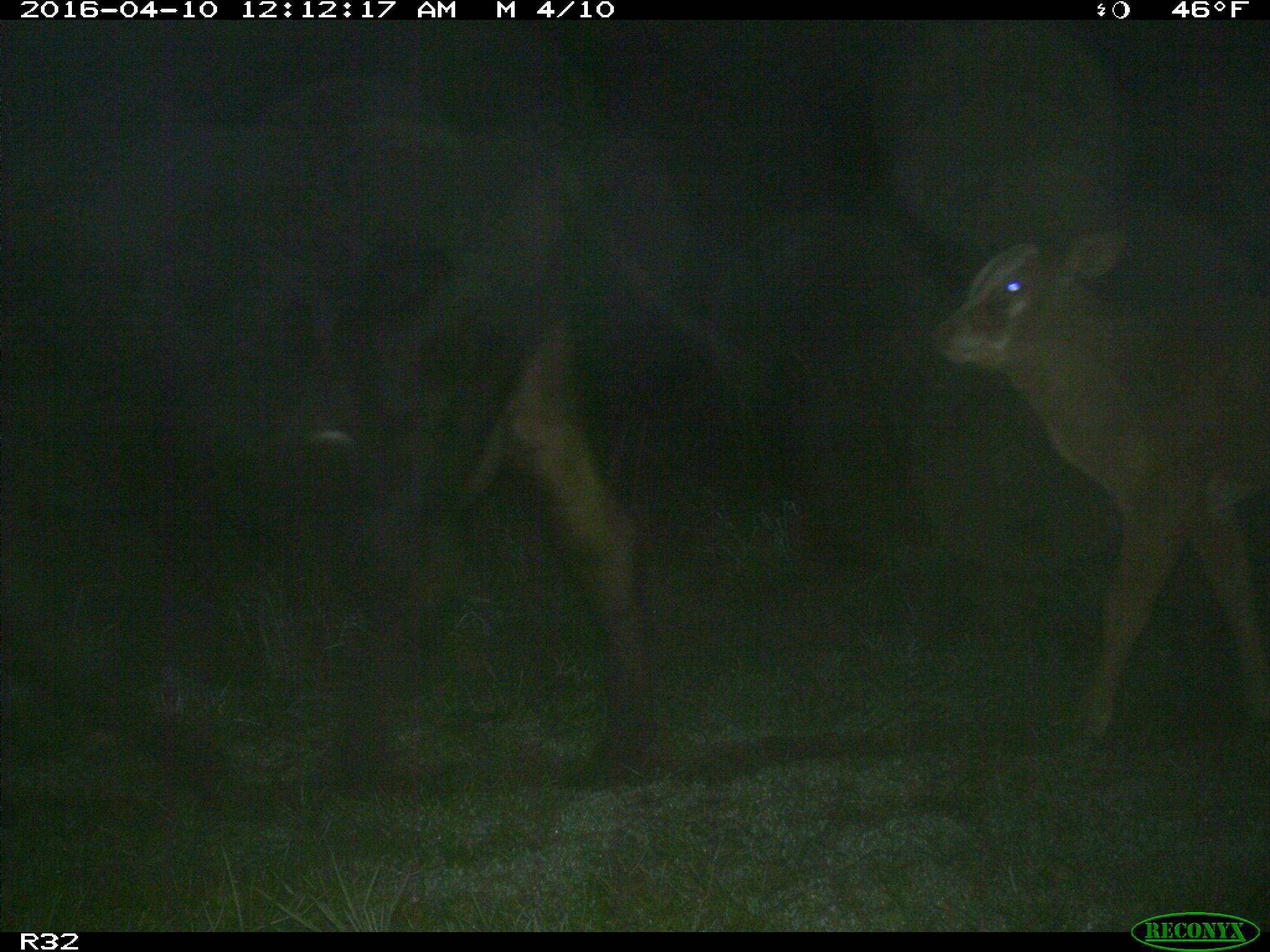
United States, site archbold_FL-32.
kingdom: Animalia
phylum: Chordata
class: Mammalia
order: Artiodactyla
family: Bovidae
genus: Bos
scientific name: Bos taurus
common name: domestic cow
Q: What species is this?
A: Bos taurus (domestic cow).